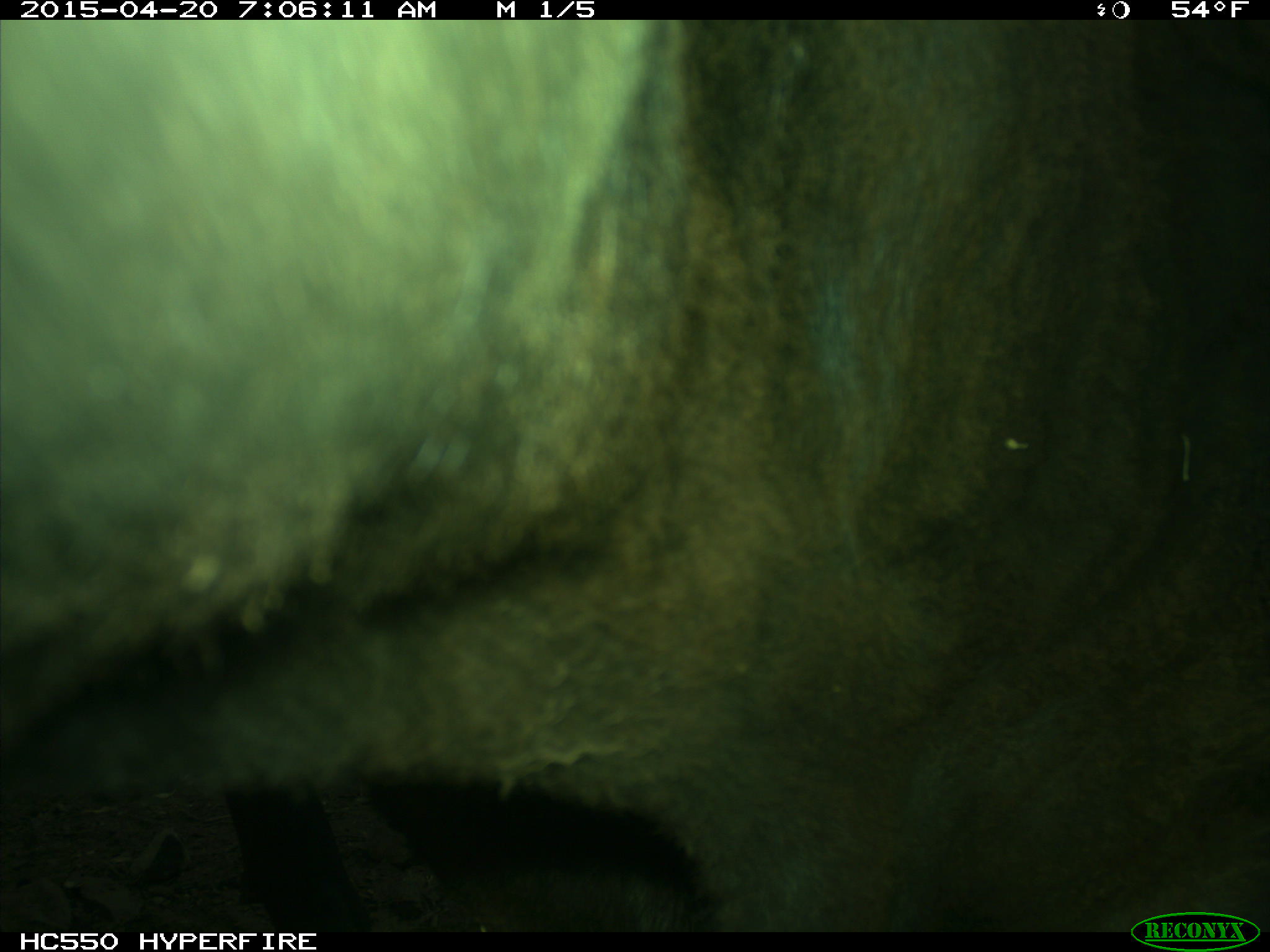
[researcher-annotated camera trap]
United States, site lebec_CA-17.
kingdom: Animalia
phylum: Chordata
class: Mammalia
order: Artiodactyla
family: Bovidae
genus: Bos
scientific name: Bos taurus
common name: domestic cow